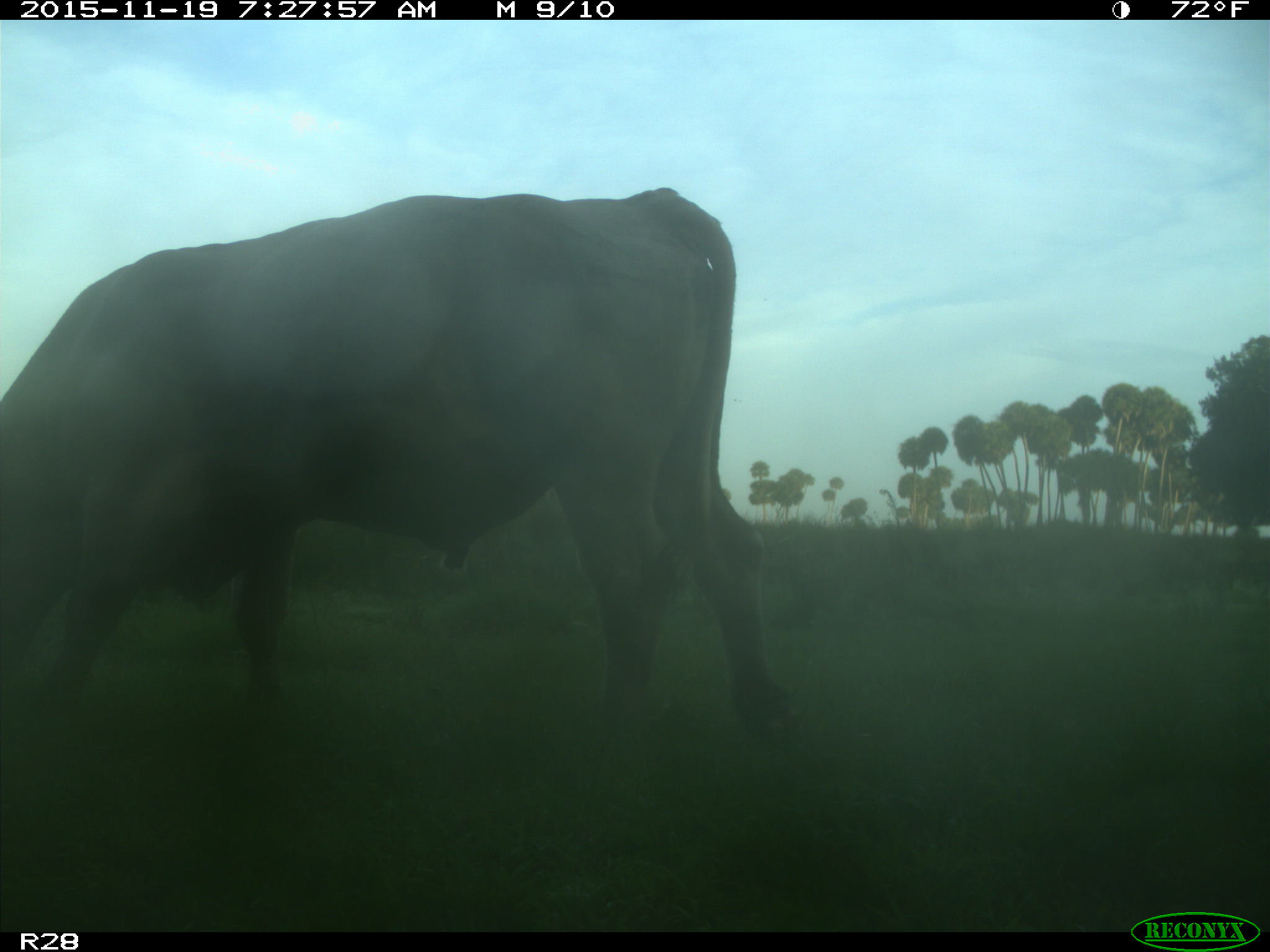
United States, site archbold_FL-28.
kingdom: Animalia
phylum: Chordata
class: Mammalia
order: Artiodactyla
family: Bovidae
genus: Bos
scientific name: Bos taurus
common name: domestic cow